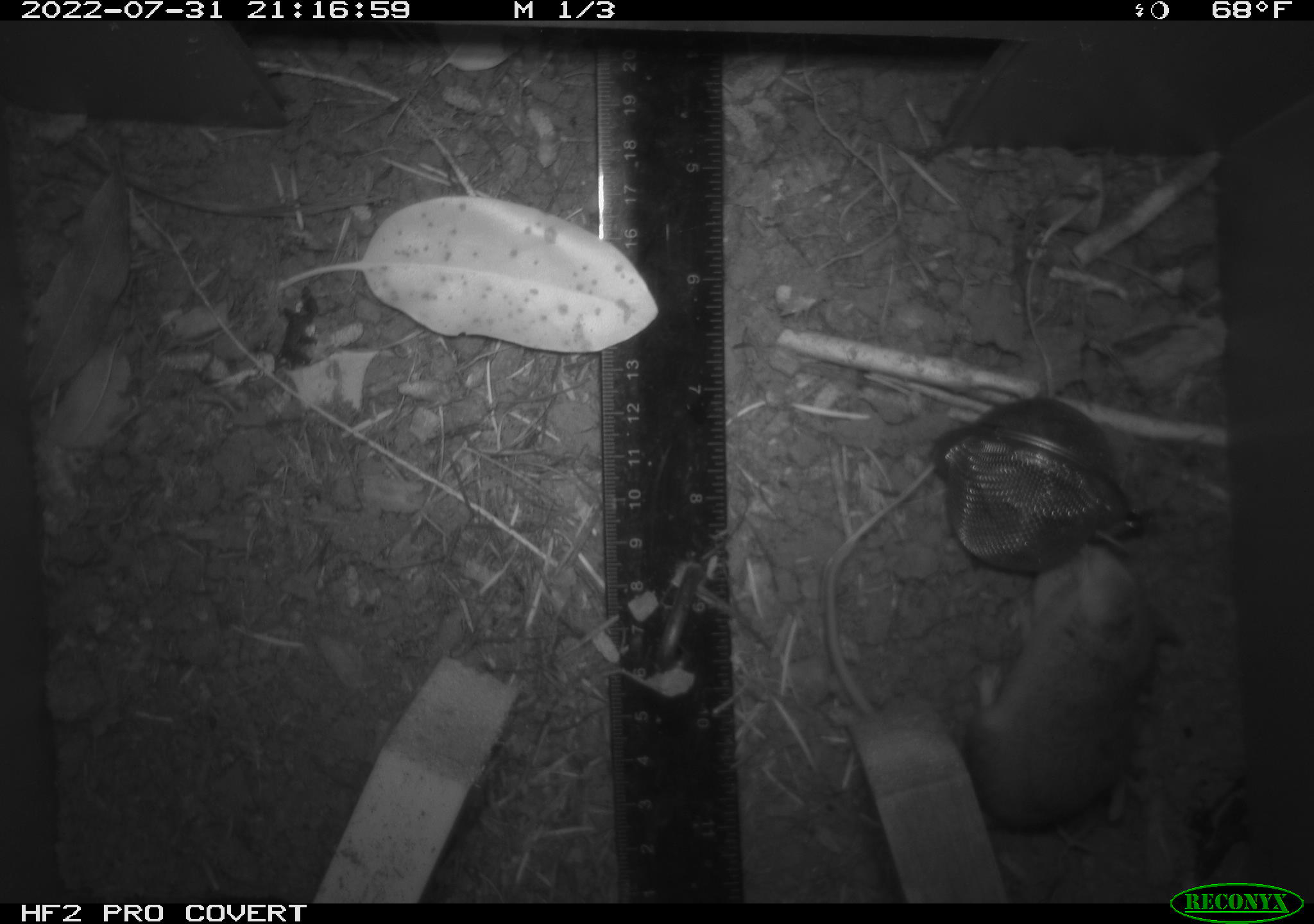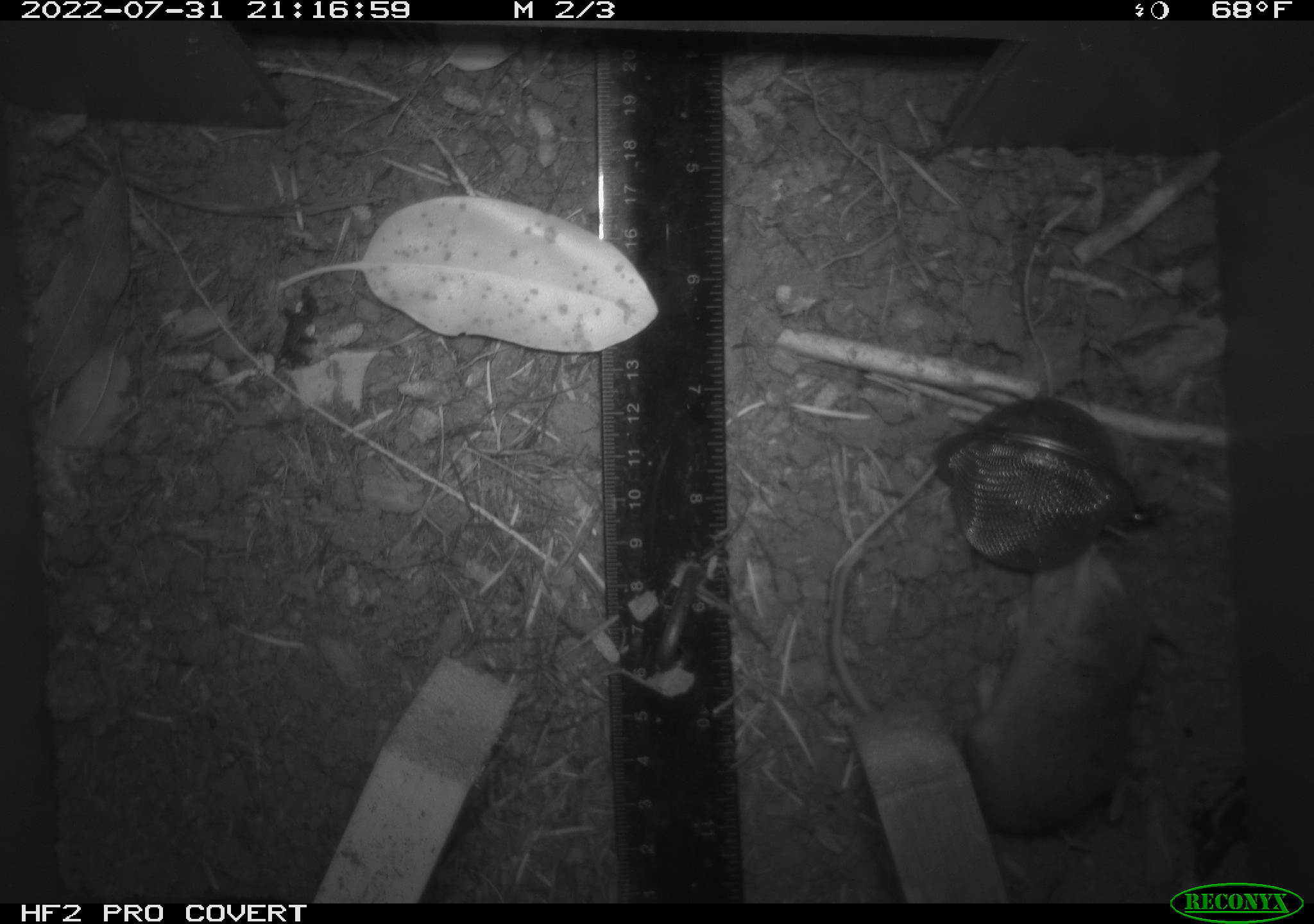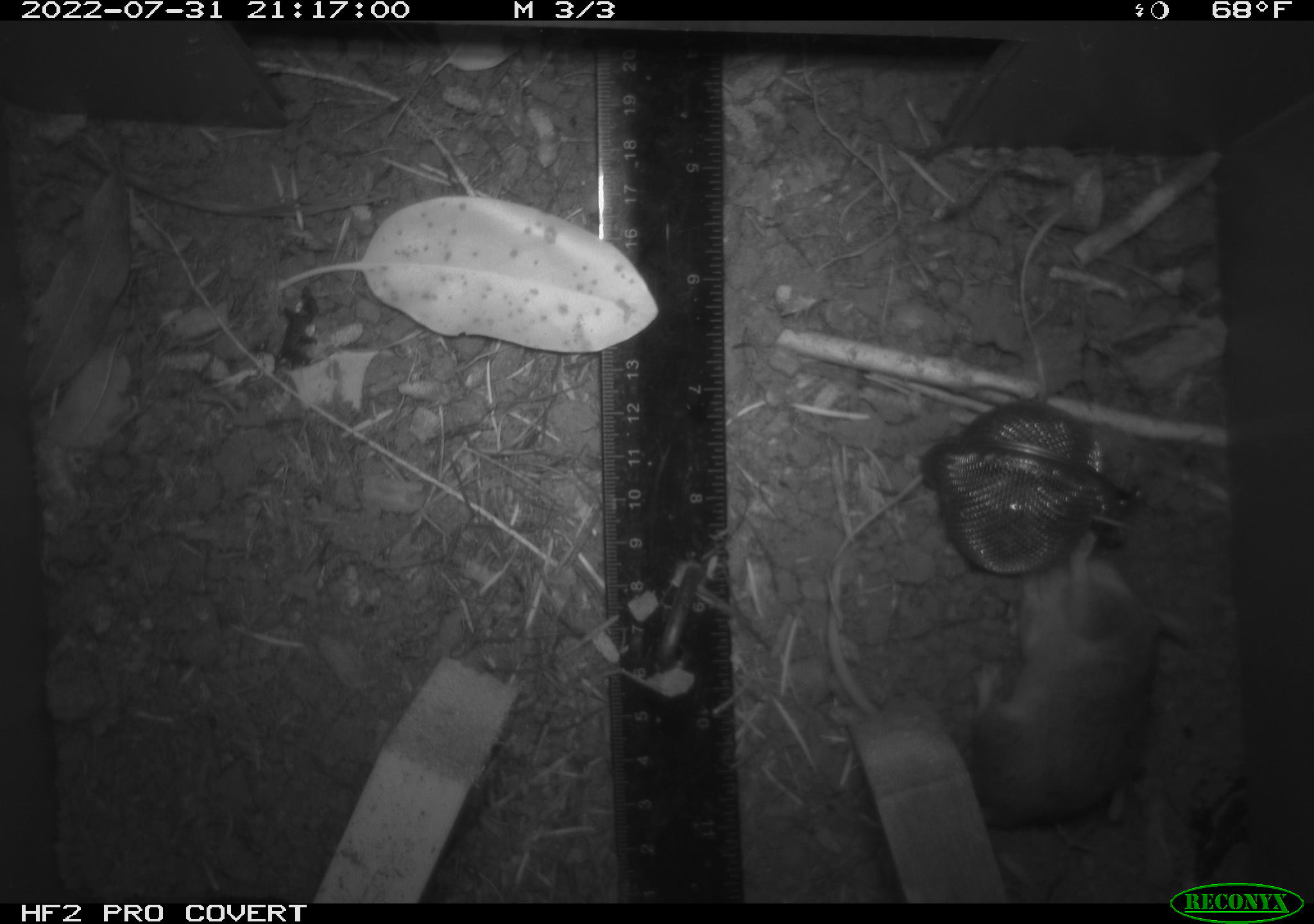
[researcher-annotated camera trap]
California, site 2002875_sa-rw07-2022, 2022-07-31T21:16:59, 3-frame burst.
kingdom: Animalia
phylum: Chordata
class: Mammalia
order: Rodentia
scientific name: Rodentia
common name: mouse species